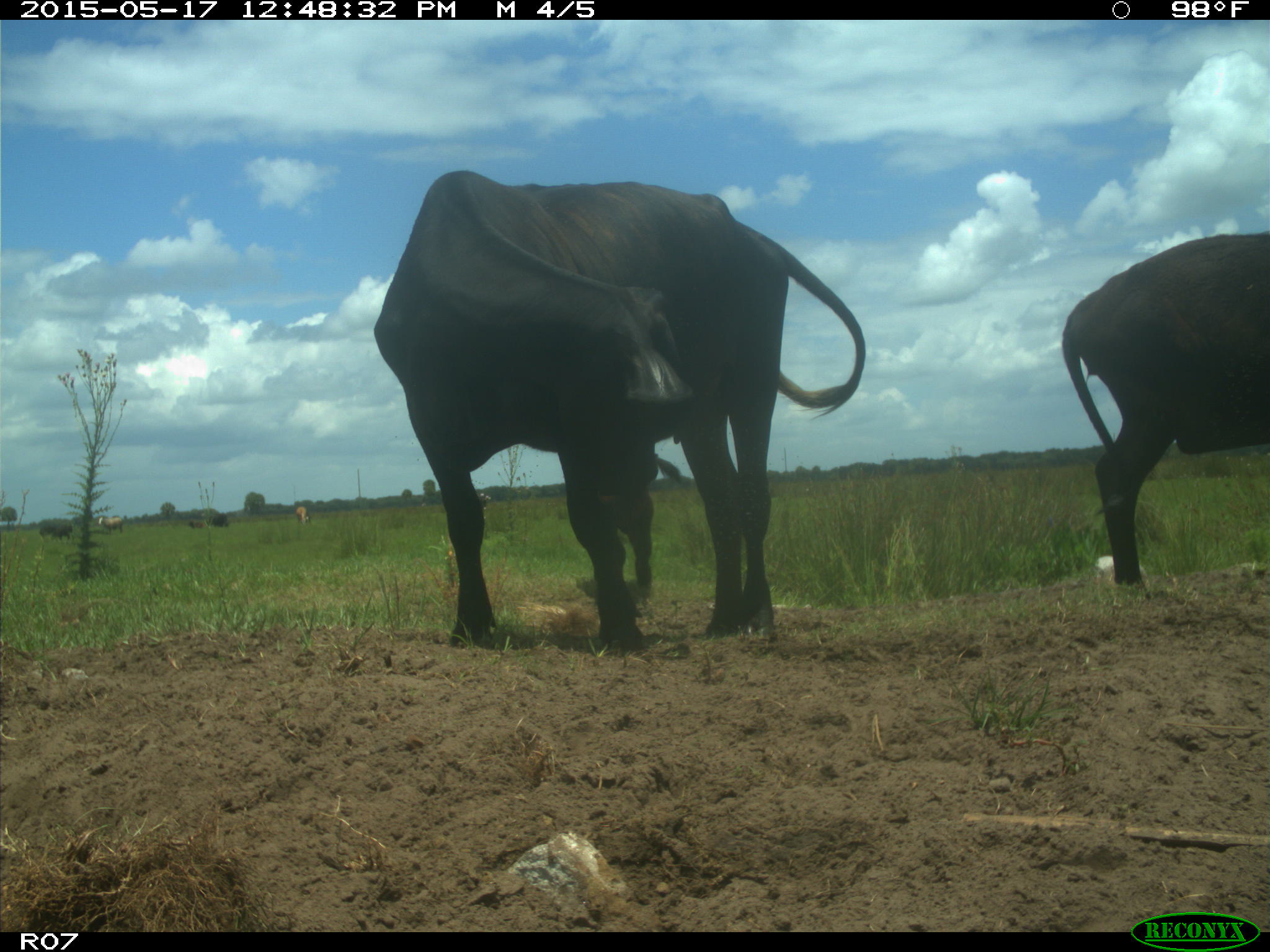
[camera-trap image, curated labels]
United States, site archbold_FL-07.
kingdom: Animalia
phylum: Chordata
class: Mammalia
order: Artiodactyla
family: Bovidae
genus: Bos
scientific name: Bos taurus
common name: domestic cow